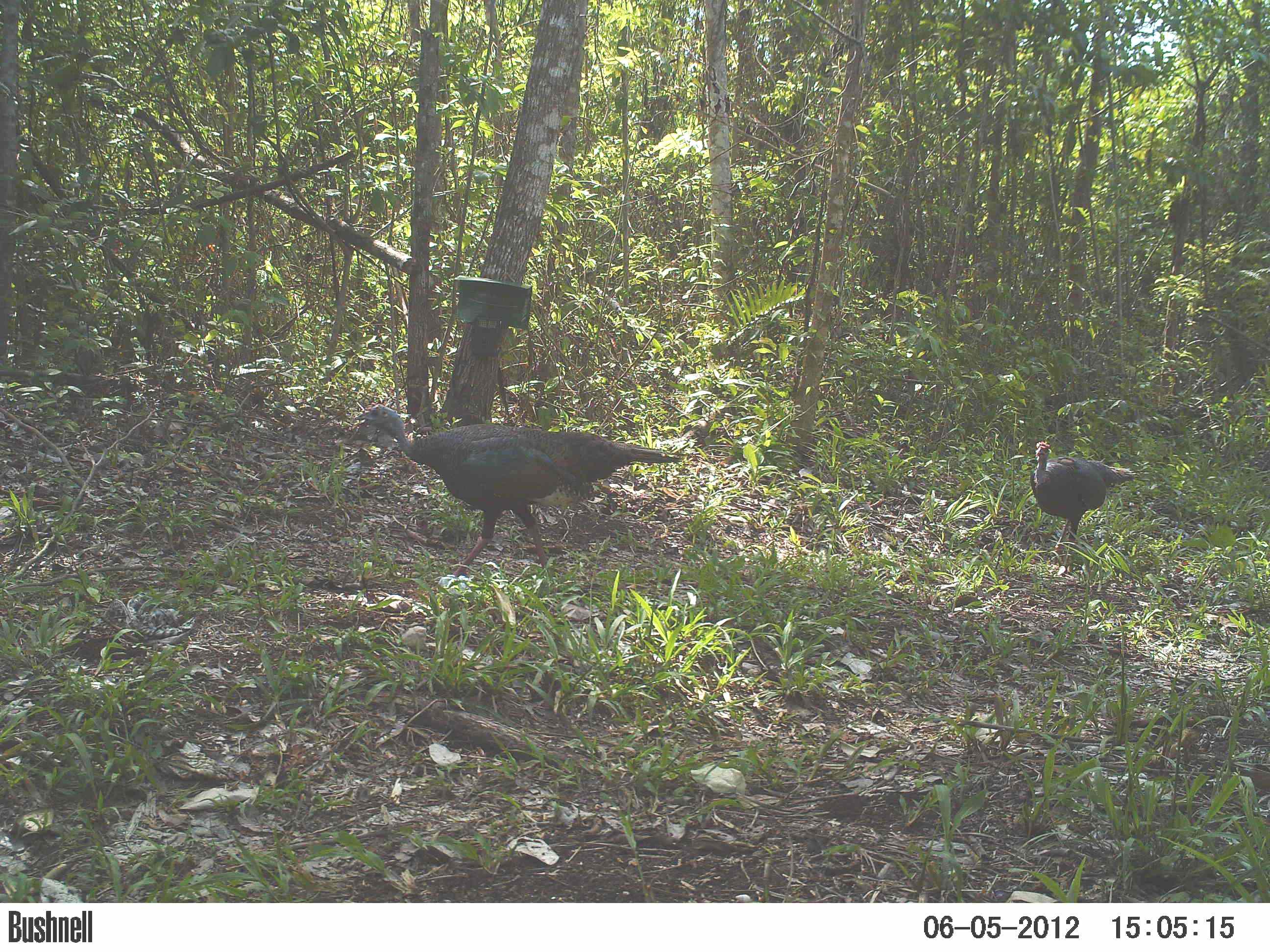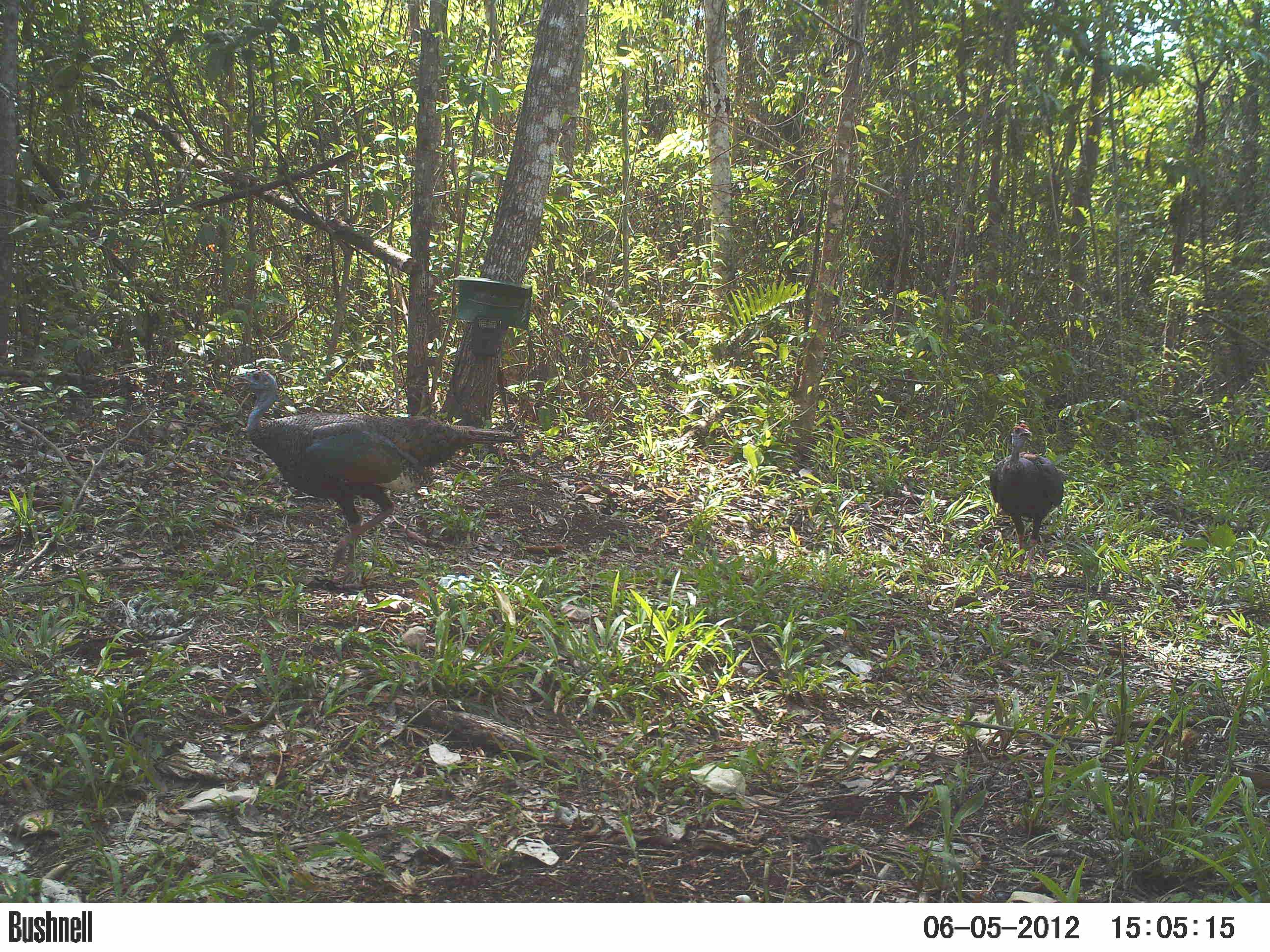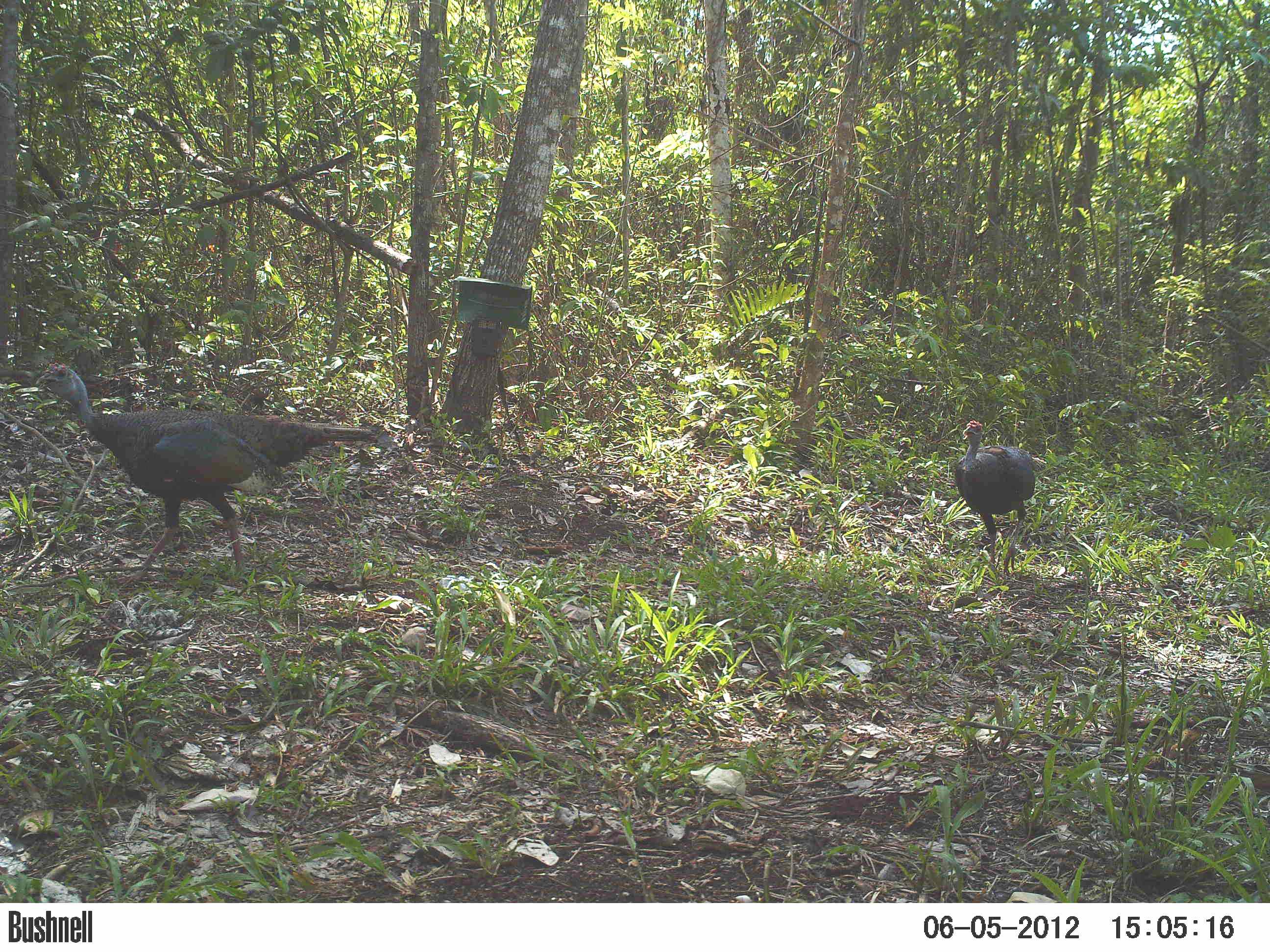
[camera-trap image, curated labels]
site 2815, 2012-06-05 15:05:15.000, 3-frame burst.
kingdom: Animalia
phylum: Chordata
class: Aves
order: Galliformes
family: Phasianidae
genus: Meleagris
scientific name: Meleagris ocellata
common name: ocellated turkey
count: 2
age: adult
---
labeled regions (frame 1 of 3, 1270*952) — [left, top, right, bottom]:
meleagris ocellata: [354, 401, 686, 580]; [1029, 439, 1134, 573]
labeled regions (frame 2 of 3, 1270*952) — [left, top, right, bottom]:
meleagris ocellata: [236, 367, 516, 589]; [988, 422, 1065, 571]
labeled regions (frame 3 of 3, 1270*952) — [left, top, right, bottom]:
meleagris ocellata: [34, 361, 377, 588]; [953, 420, 1036, 574]